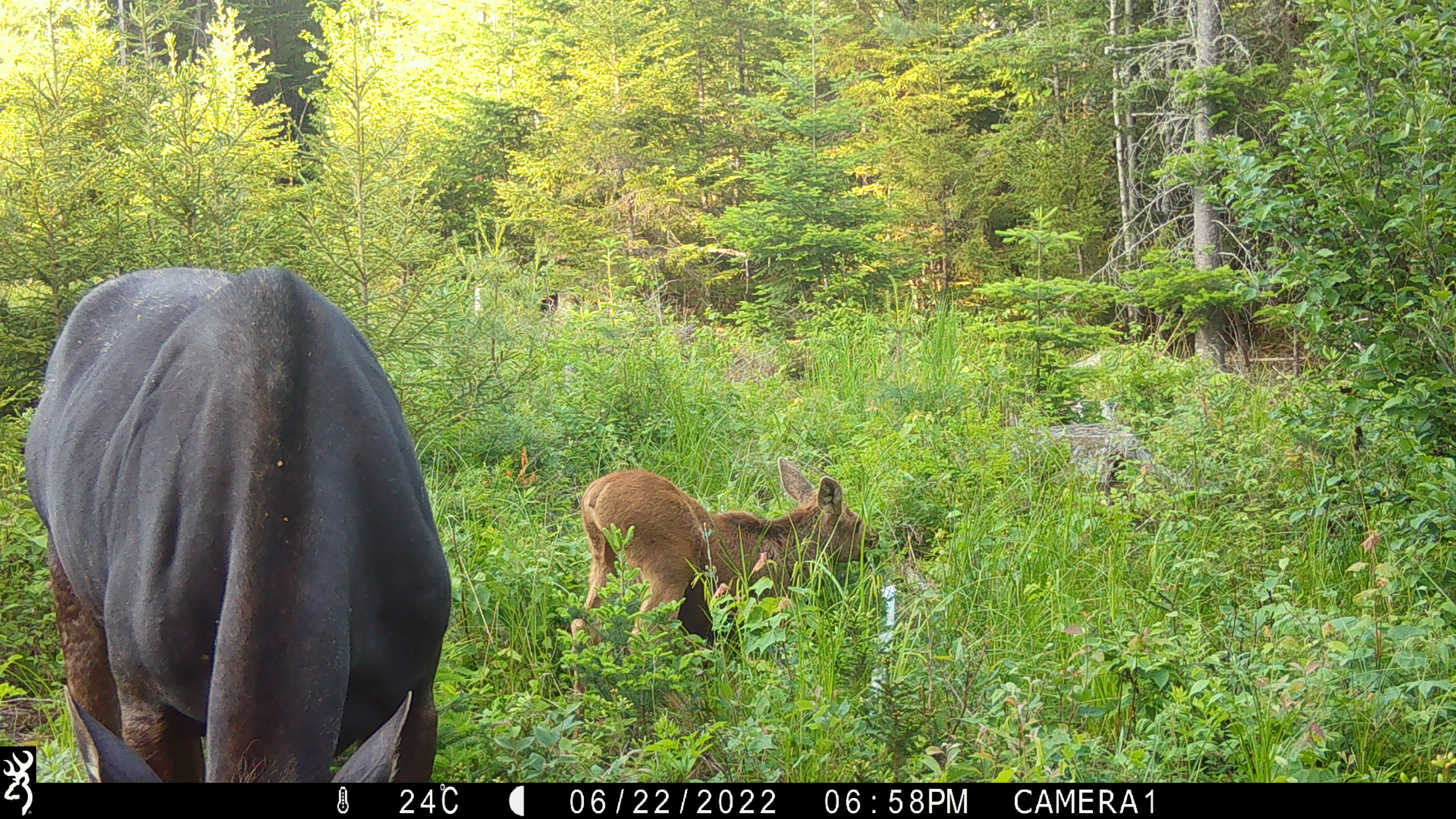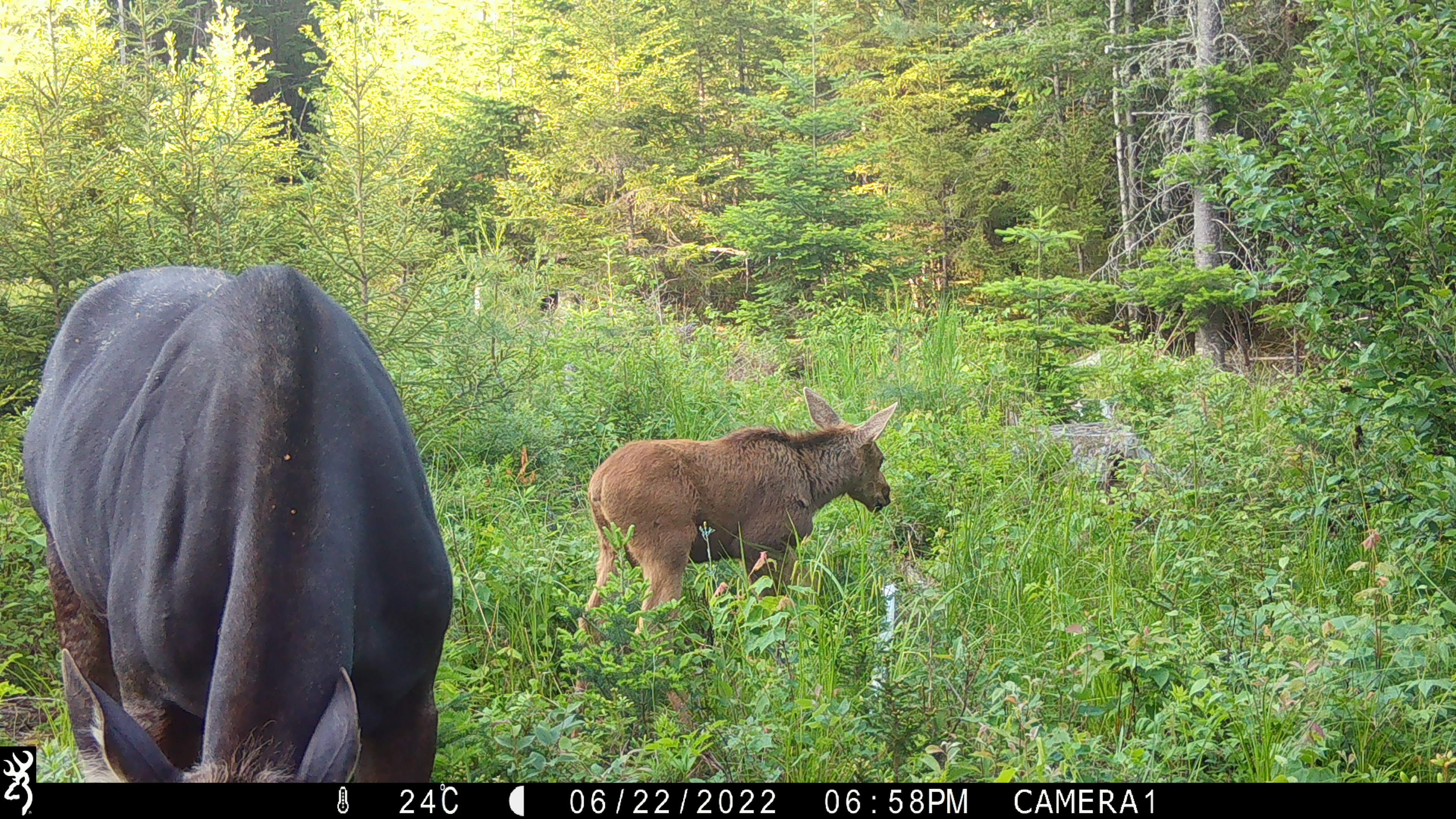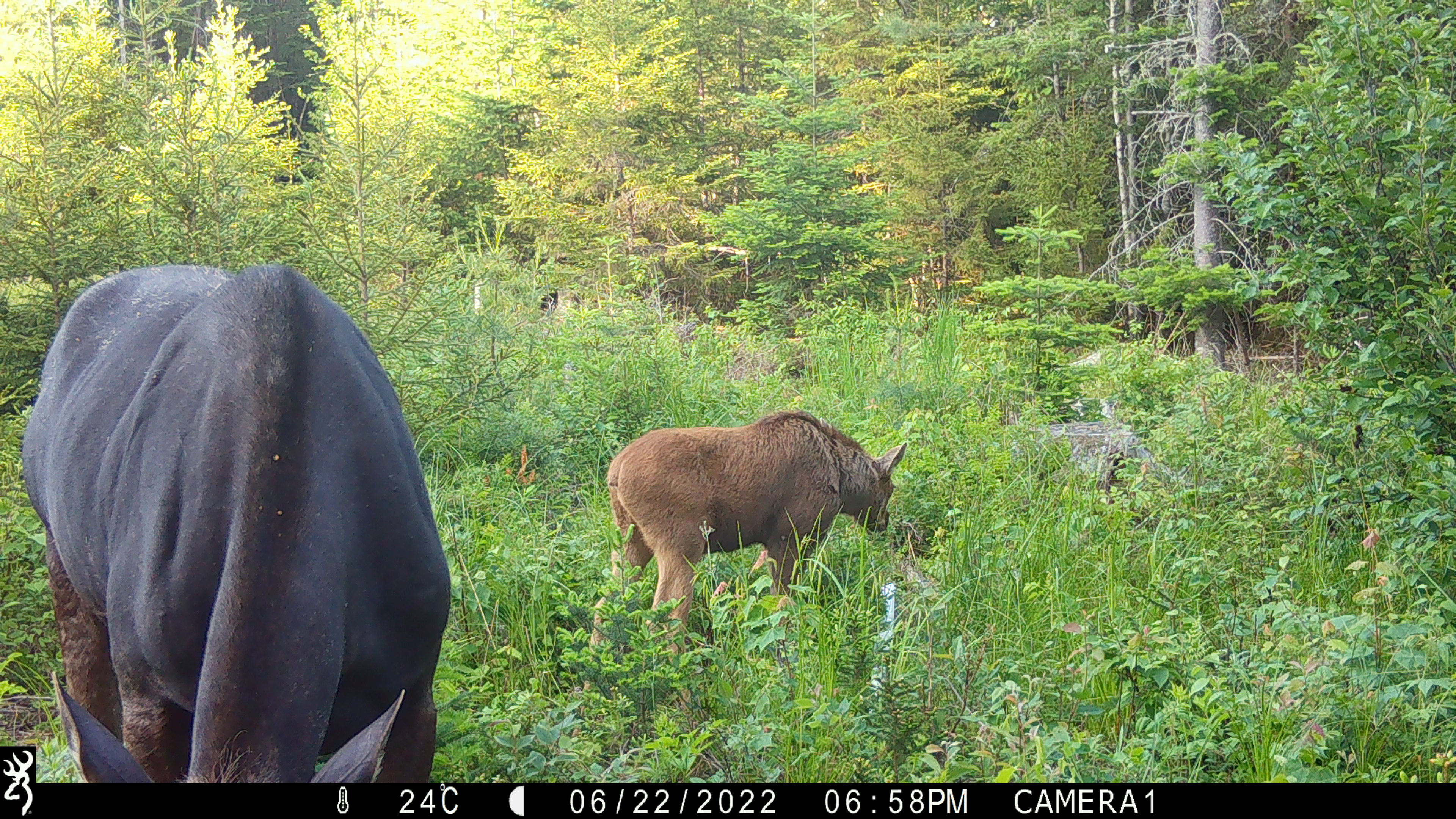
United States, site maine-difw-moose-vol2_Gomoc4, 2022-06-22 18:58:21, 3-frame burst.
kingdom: Animalia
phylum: Chordata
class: Mammalia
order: Artiodactyla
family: Cervidae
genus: Alces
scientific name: Alces alces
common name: moose